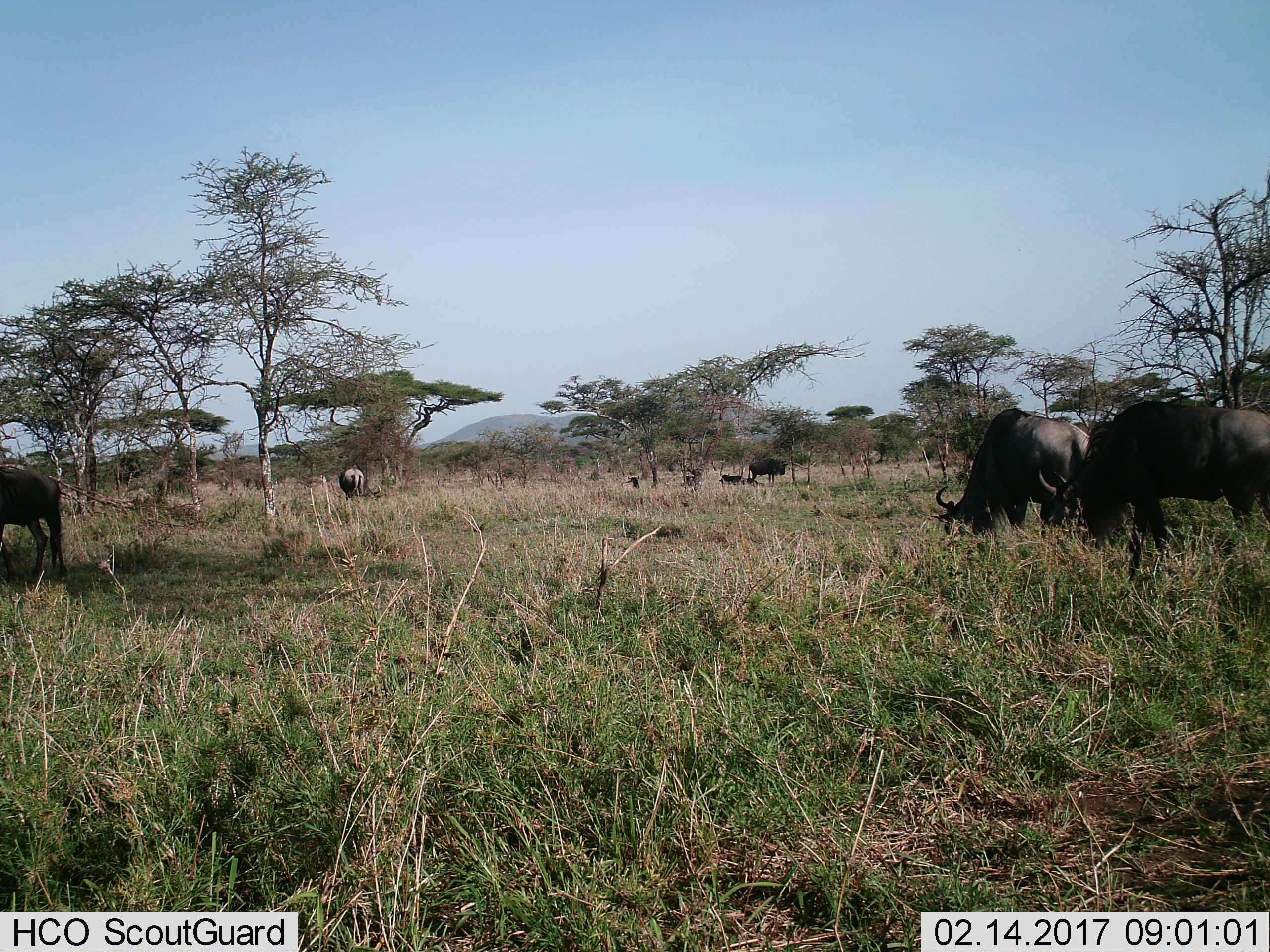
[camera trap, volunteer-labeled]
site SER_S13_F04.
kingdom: Animalia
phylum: Chordata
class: Mammalia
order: Artiodactyla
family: Bovidae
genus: Connochaetes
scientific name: Connochaetes taurinus taurinus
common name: blue wildebeest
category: wildebeestblue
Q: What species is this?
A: Wildebeestblue (blue wildebeest) (Connochaetes taurinus taurinus).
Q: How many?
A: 6.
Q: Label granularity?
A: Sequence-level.